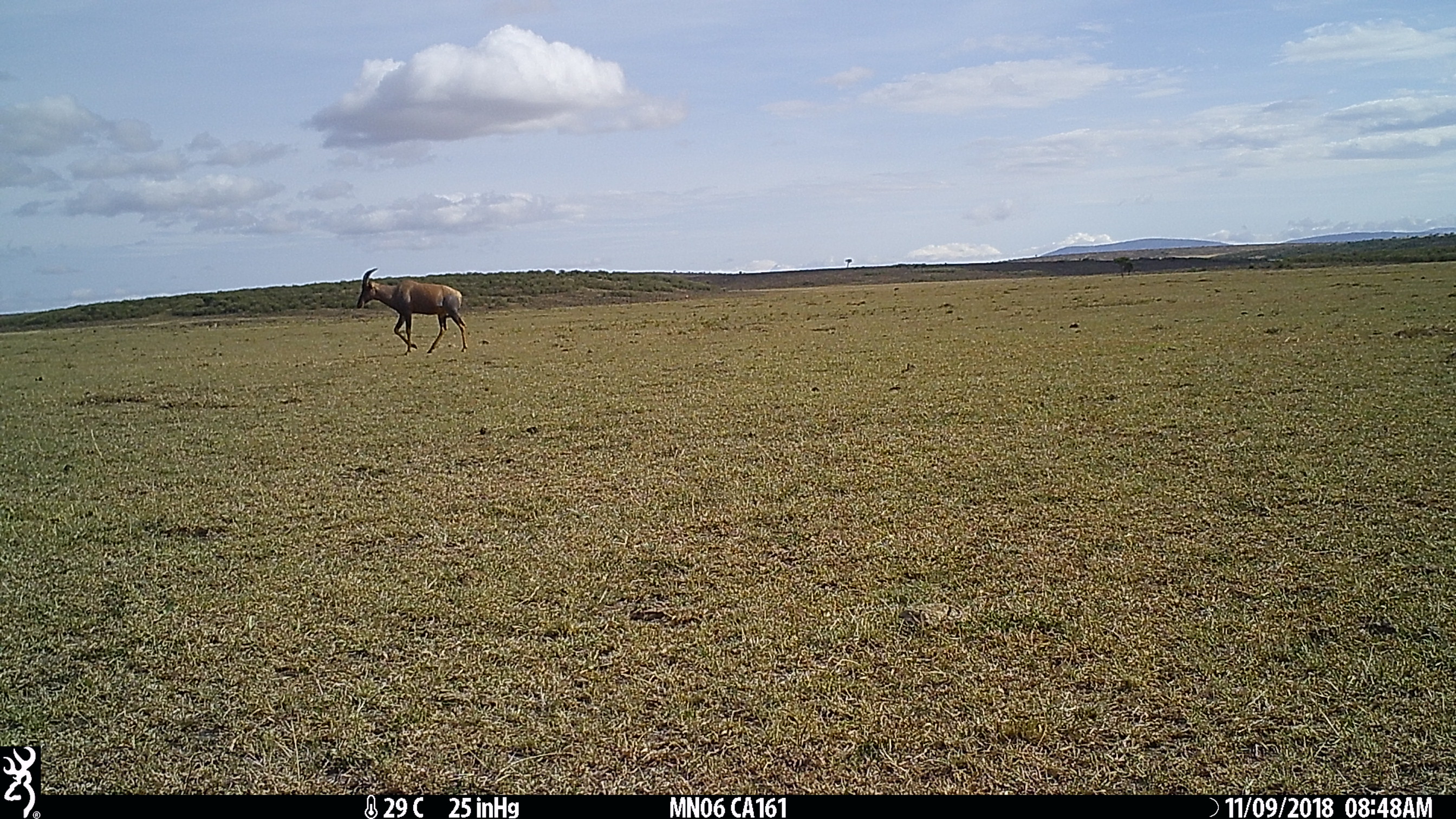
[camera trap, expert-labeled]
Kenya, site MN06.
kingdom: Animalia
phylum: Chordata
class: Mammalia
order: Artiodactyla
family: Bovidae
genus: Damaliscus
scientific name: Damaliscus lunatus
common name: topi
Topi (Damaliscus lunatus).